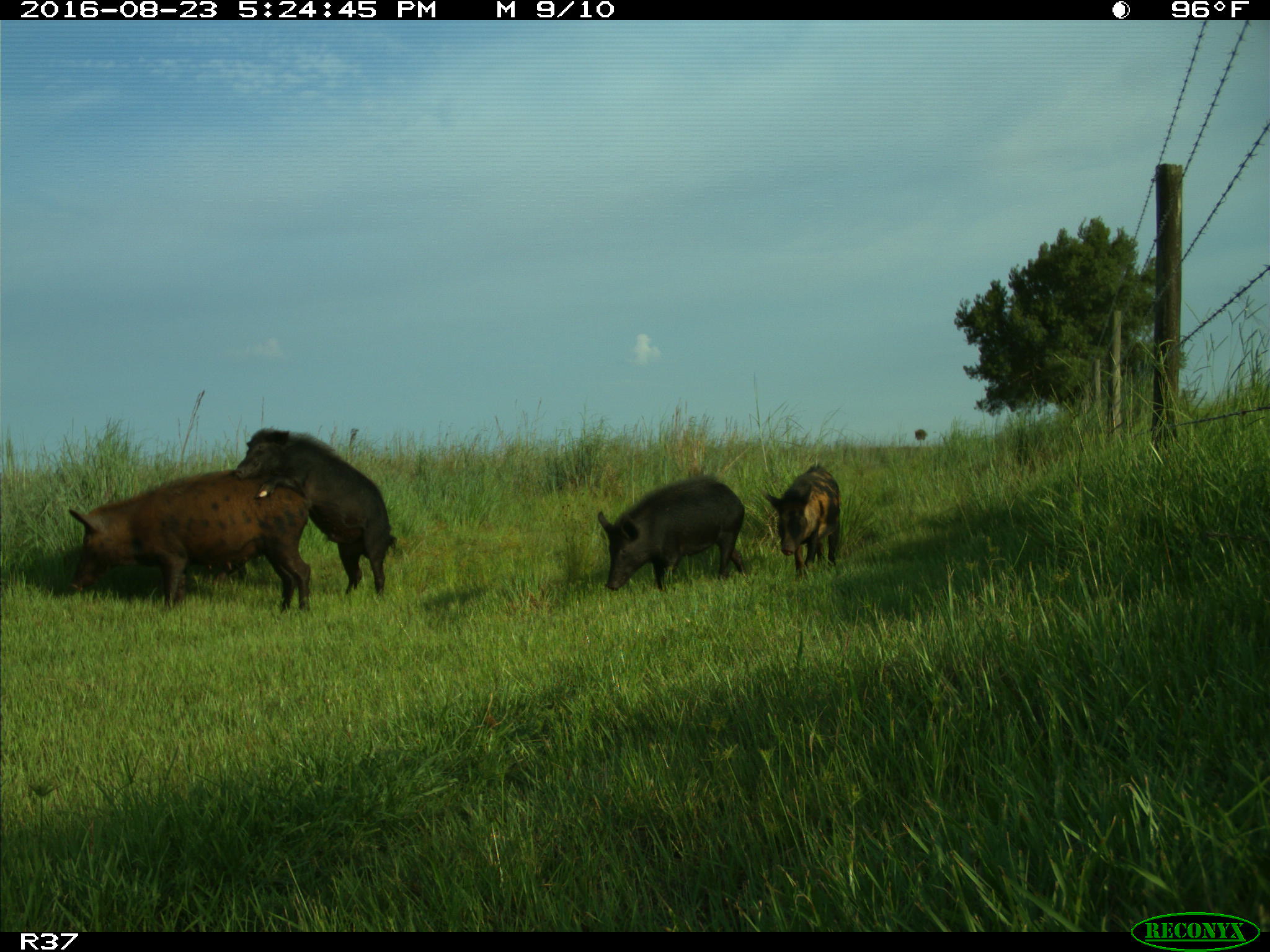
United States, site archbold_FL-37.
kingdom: Animalia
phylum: Chordata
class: Mammalia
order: Artiodactyla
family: Suidae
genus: Sus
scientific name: Sus scrofa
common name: wild boar